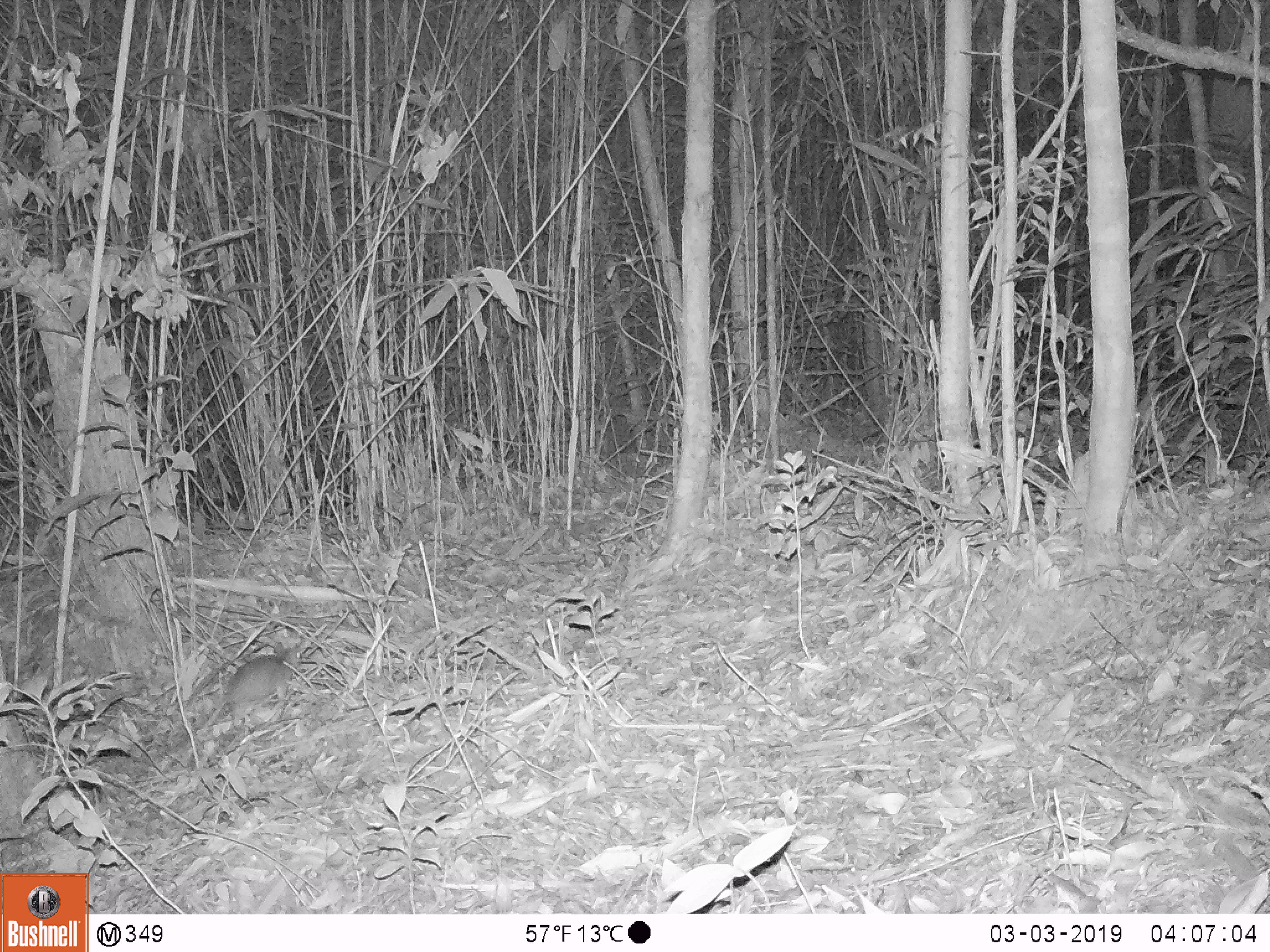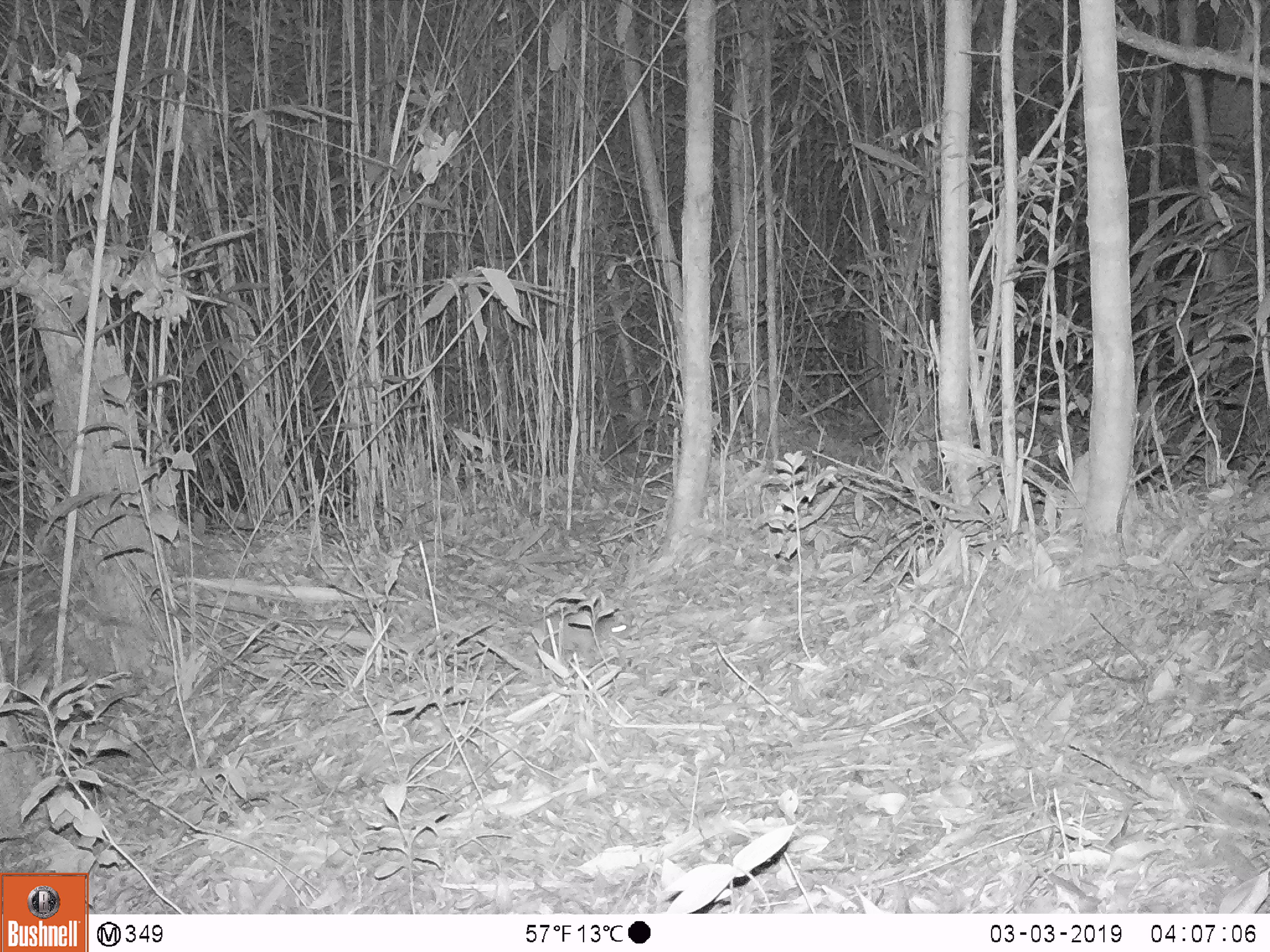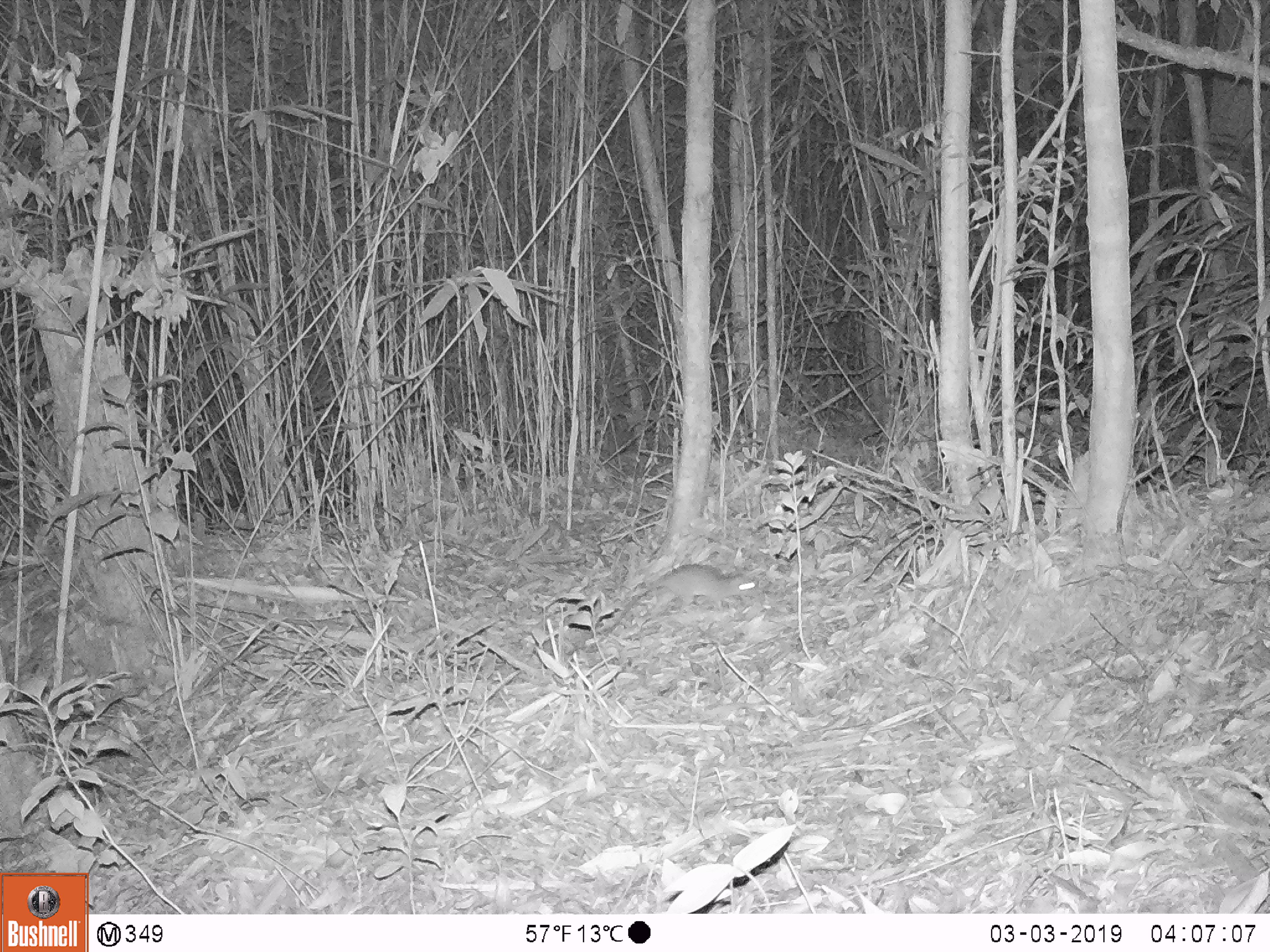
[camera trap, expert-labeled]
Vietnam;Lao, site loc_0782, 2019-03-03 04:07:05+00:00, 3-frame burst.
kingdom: Animalia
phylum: Chordata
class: Mammalia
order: Rodentia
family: Muridae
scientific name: Muridae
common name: old-world mice and rats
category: unidentified murid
Unidentified murid (old-world mice and rats) (Muridae). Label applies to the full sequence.